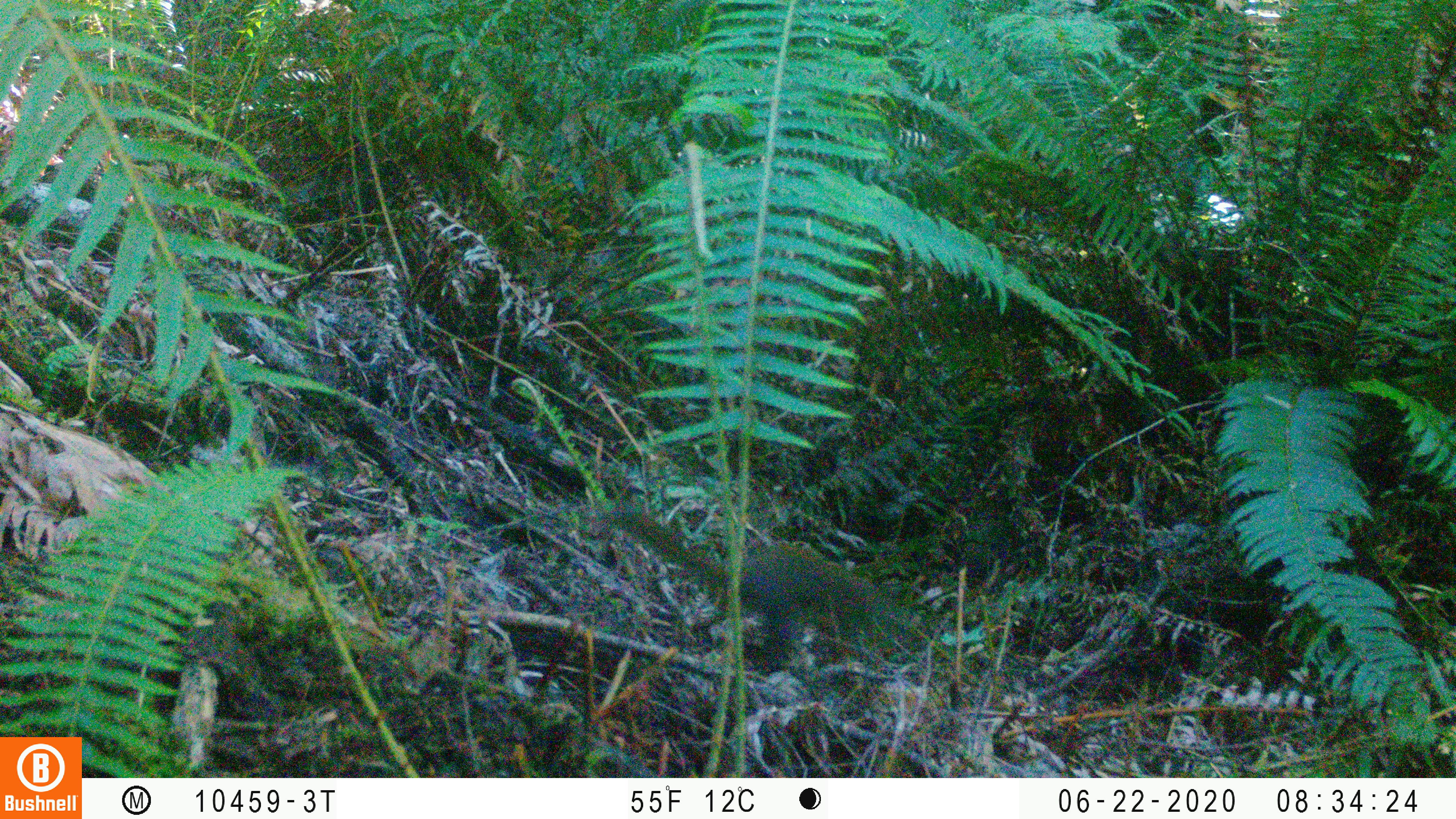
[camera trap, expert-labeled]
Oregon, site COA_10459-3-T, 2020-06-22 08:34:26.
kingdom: Animalia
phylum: Chordata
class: Mammalia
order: Rodentia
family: Sciuridae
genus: Tamiasciurus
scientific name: Tamiasciurus douglasii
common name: douglas squirrel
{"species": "douglas squirrel (Tamiasciurus douglasii)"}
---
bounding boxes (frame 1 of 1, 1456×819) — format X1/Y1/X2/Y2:
douglas squirrel: 602/502/893/660